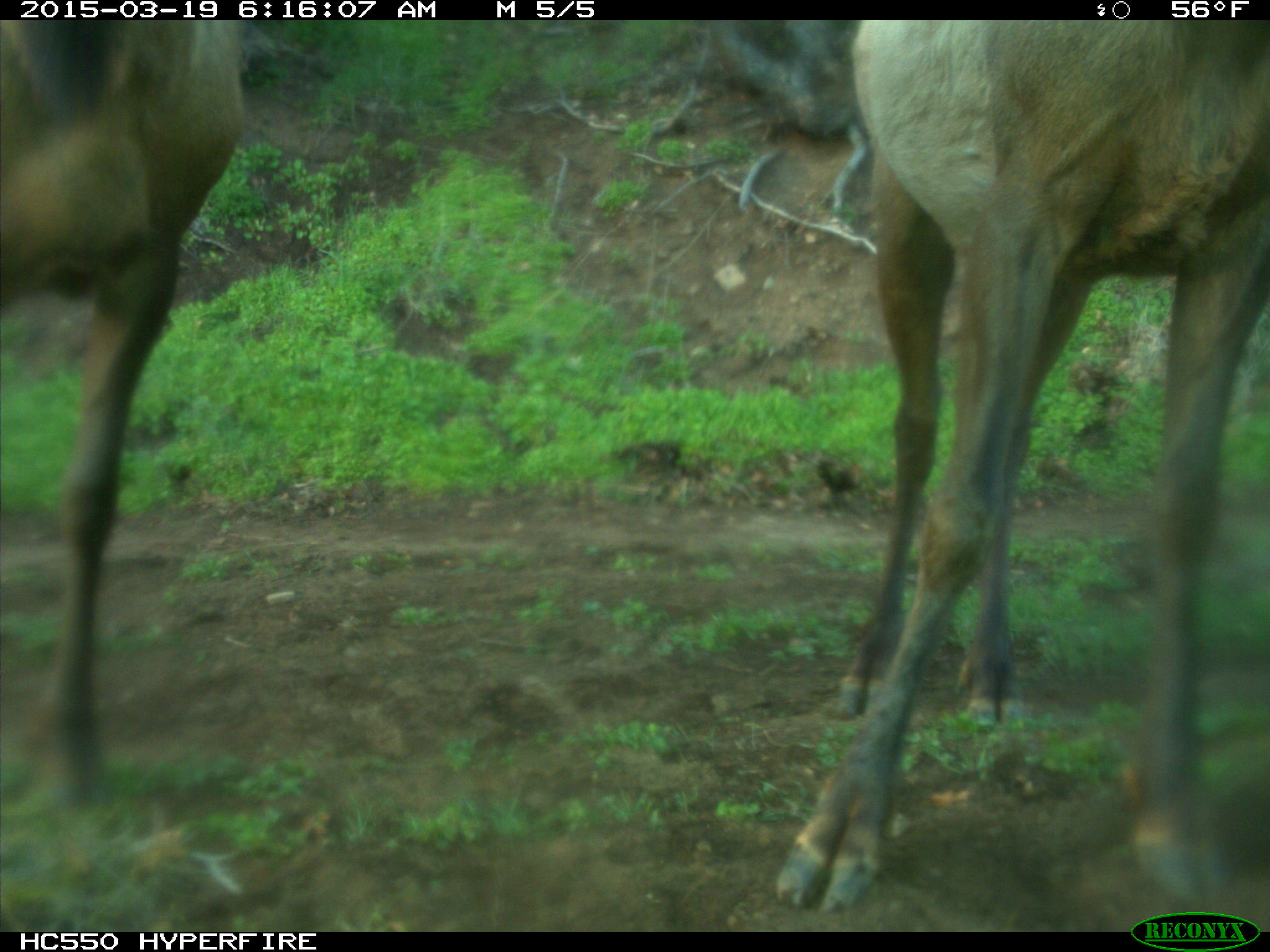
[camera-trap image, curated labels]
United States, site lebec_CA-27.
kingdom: Animalia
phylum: Chordata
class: Mammalia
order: Artiodactyla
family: Cervidae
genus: Cervus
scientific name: Cervus canadensis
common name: elk